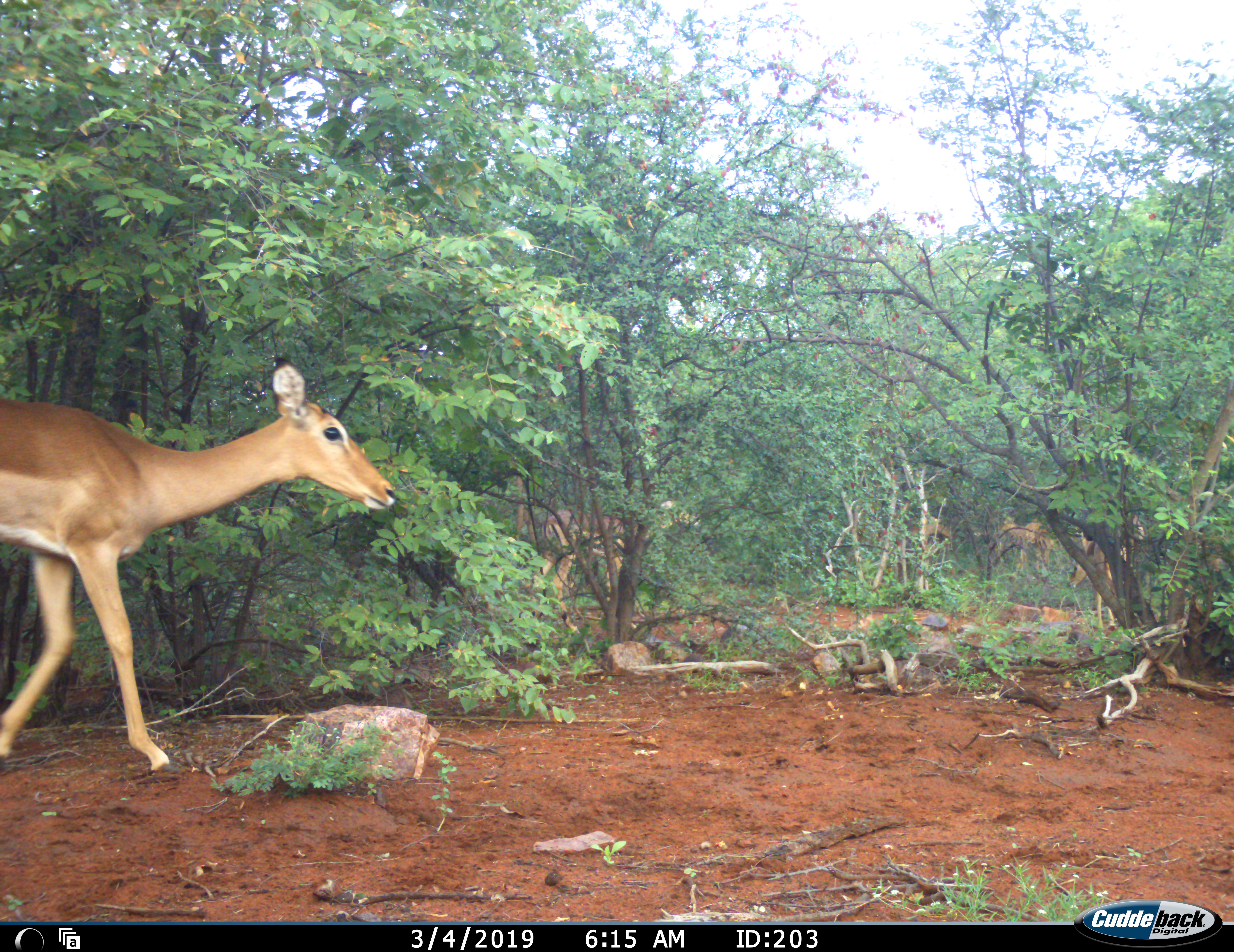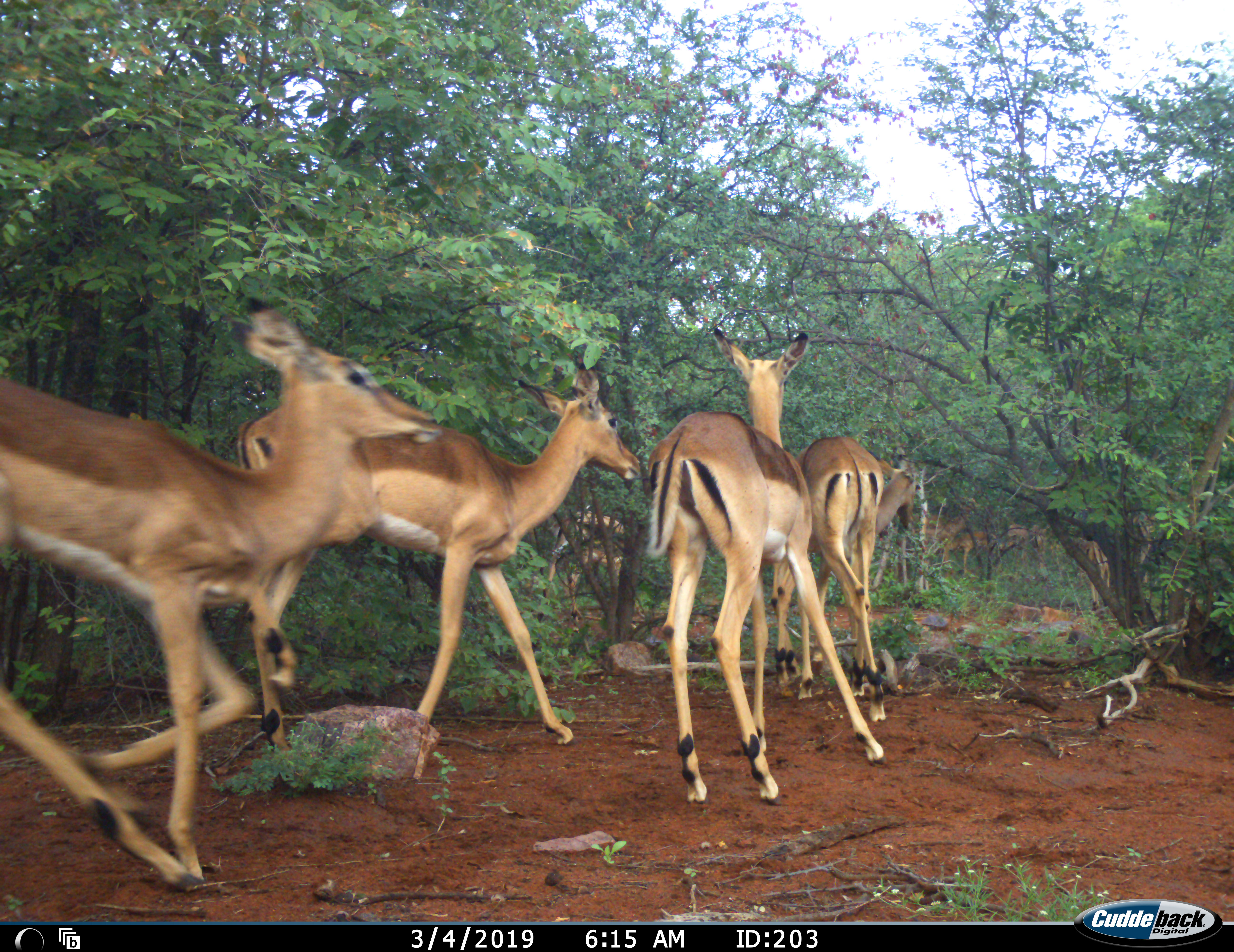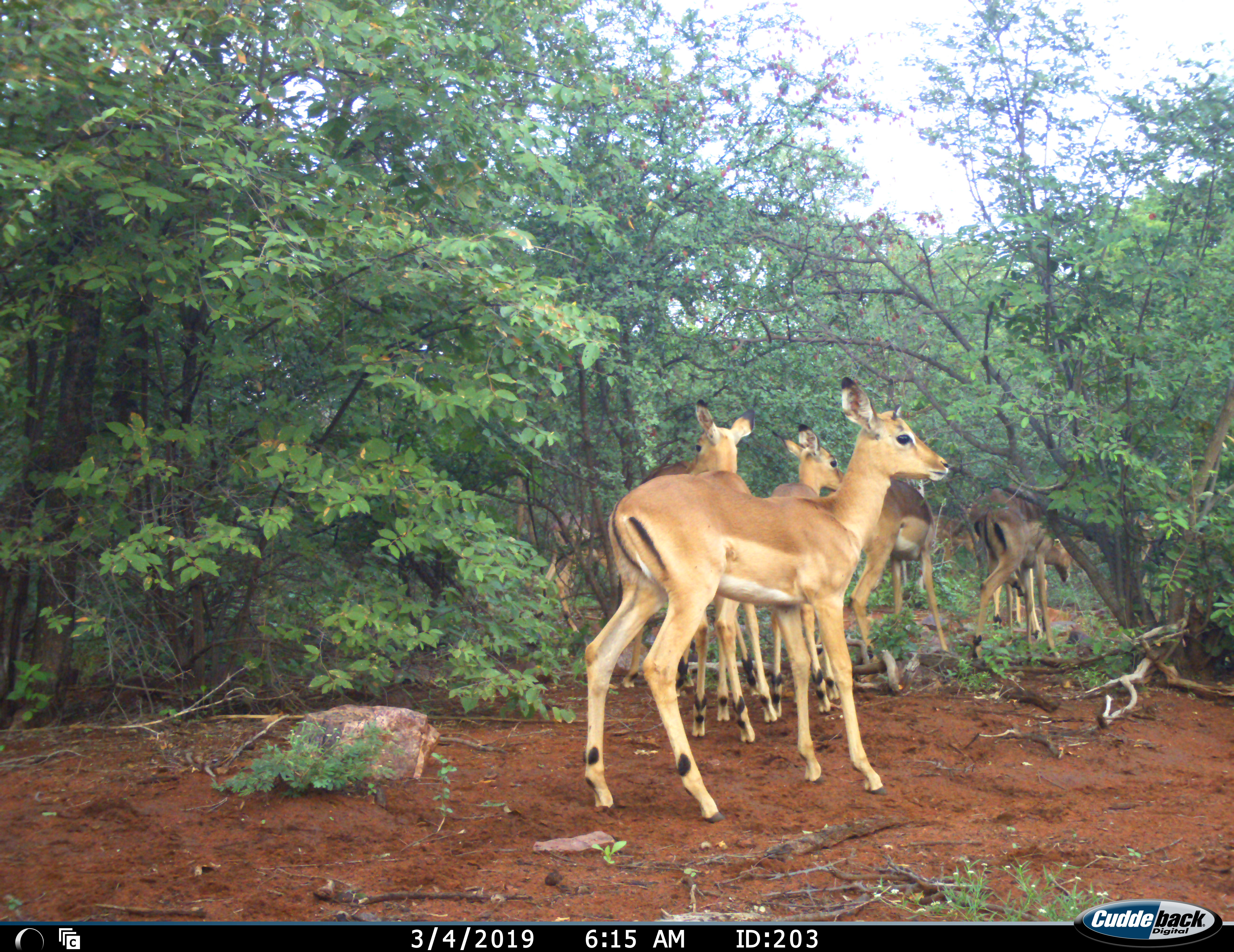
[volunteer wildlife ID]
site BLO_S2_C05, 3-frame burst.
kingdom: Animalia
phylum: Chordata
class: Mammalia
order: Artiodactyla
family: Bovidae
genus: Aepyceros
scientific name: Aepyceros melampus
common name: impala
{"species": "impala (Aepyceros melampus)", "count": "6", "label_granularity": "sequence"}